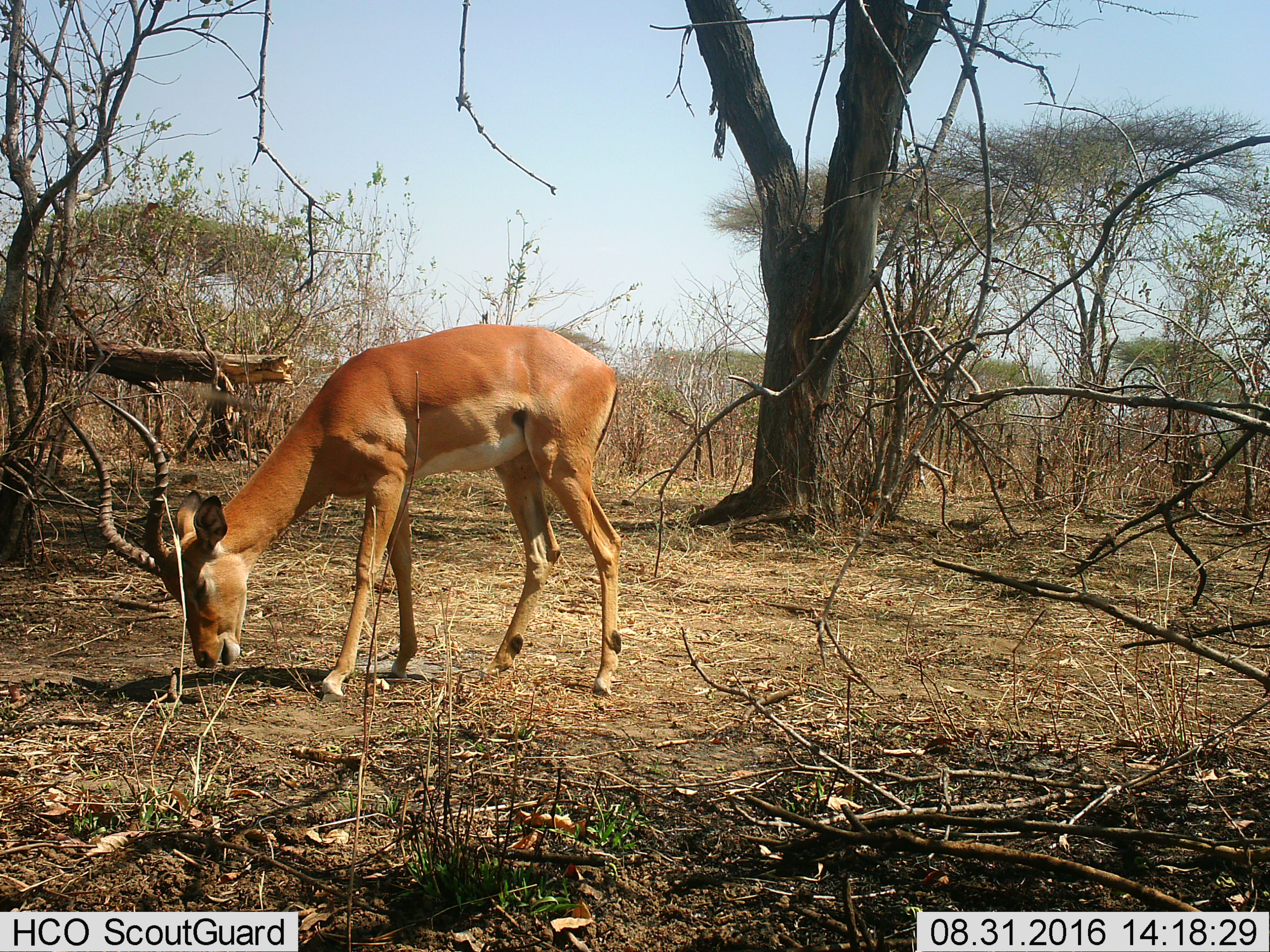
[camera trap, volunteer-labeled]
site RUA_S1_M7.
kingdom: Animalia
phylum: Chordata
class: Mammalia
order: Artiodactyla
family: Bovidae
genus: Aepyceros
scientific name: Aepyceros melampus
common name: impala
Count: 1.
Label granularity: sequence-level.